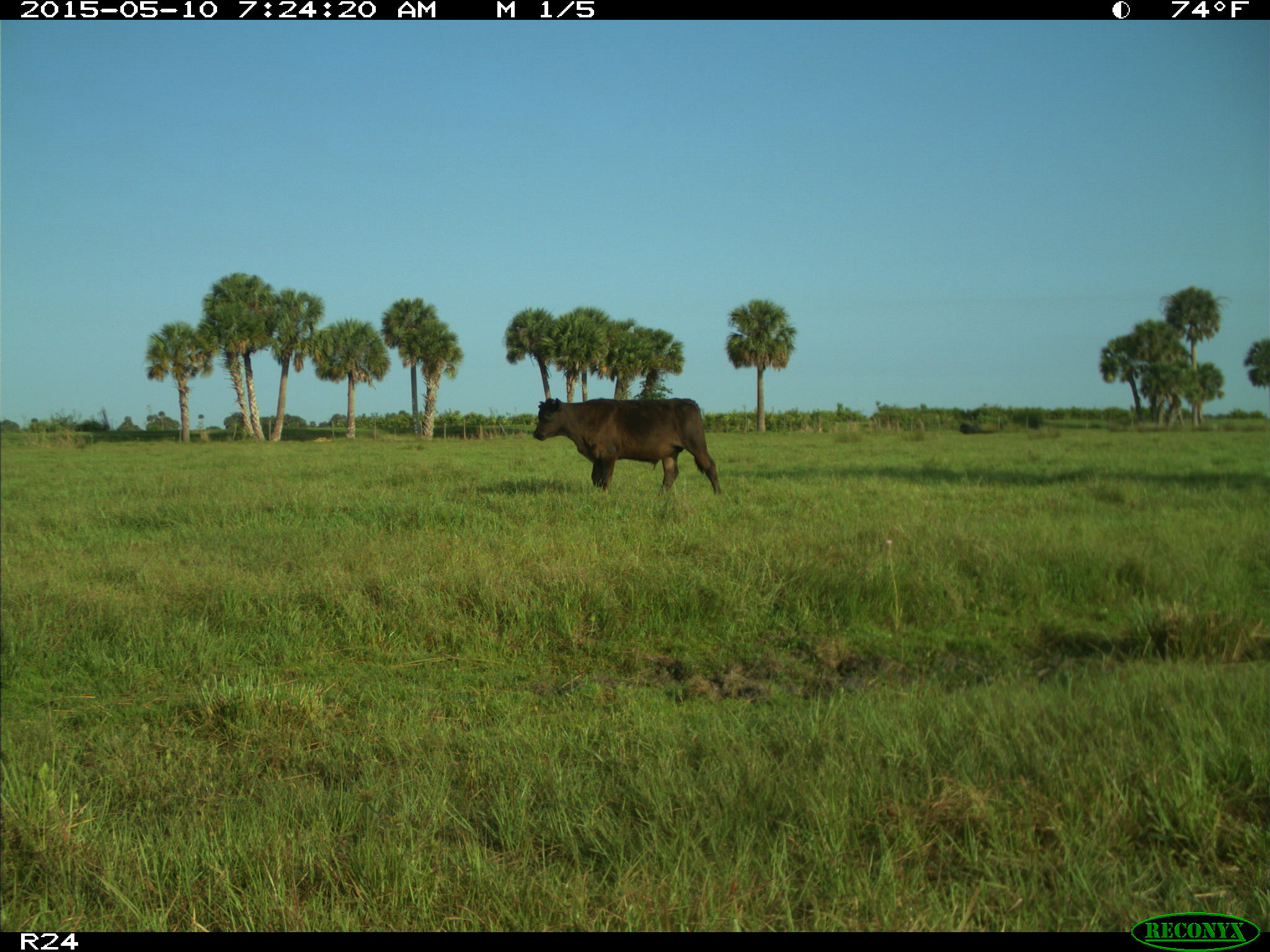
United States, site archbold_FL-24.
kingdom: Animalia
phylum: Chordata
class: Mammalia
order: Artiodactyla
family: Bovidae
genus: Bos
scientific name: Bos taurus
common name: domestic cow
Bos taurus (domestic cow).